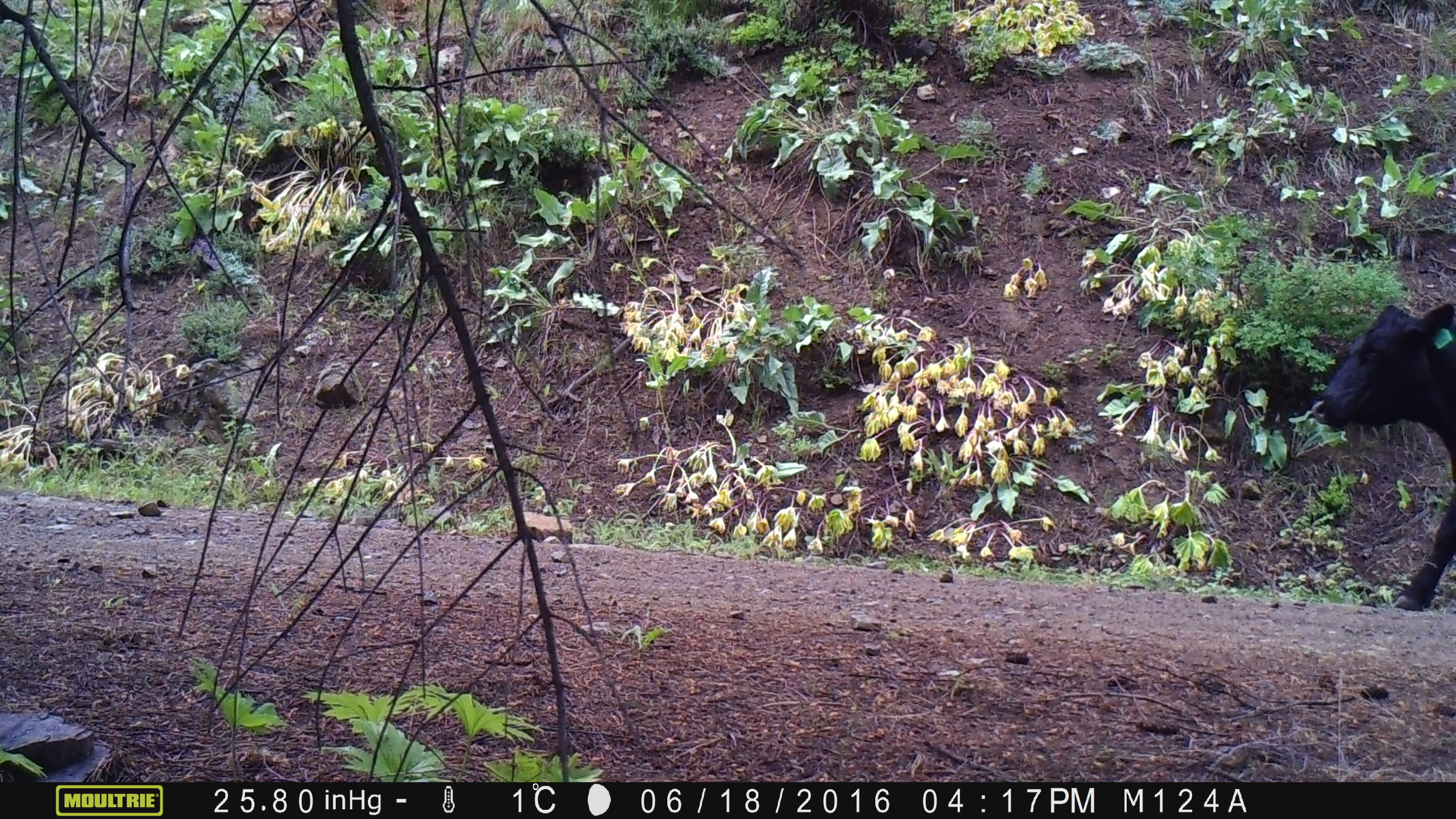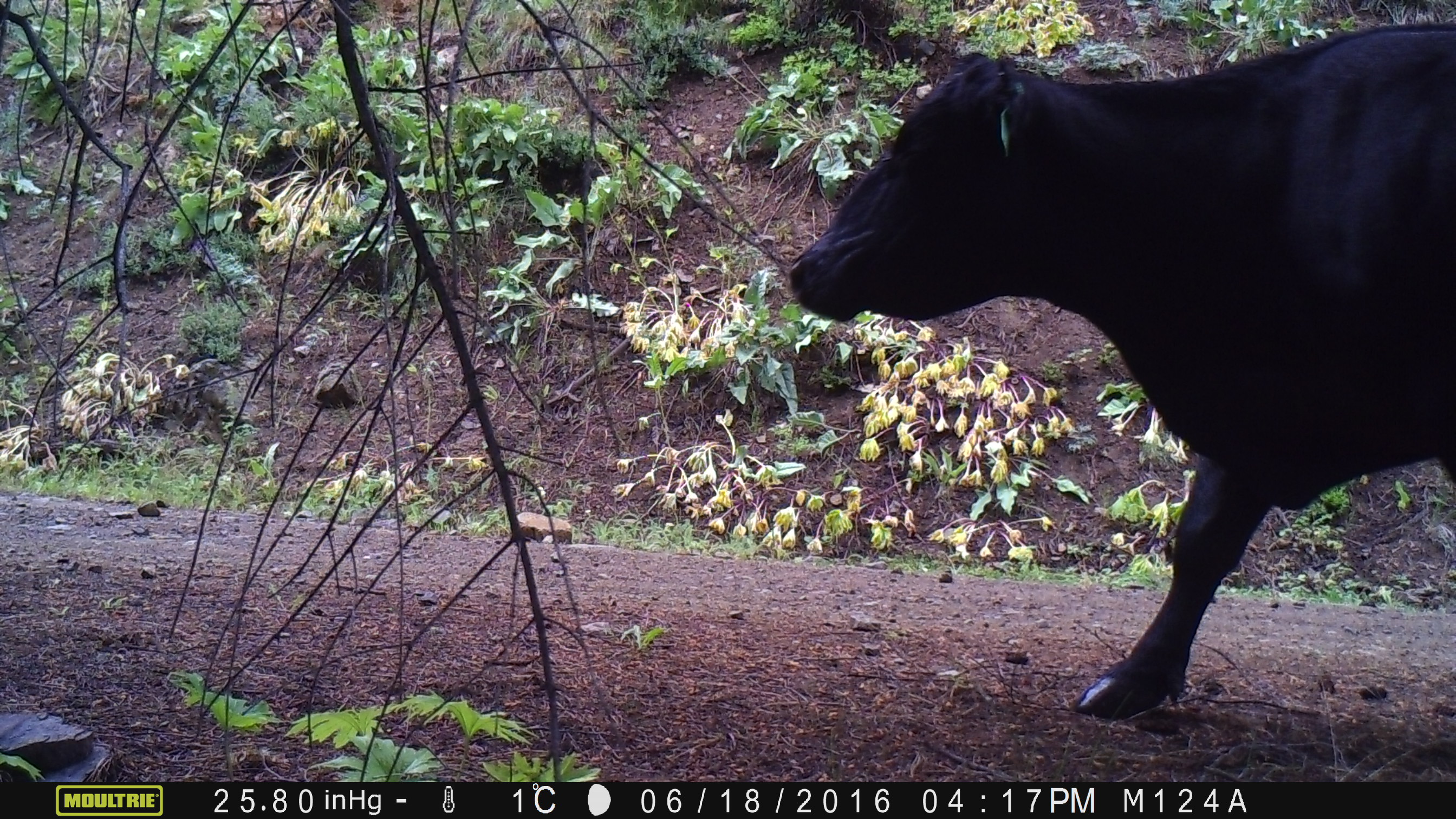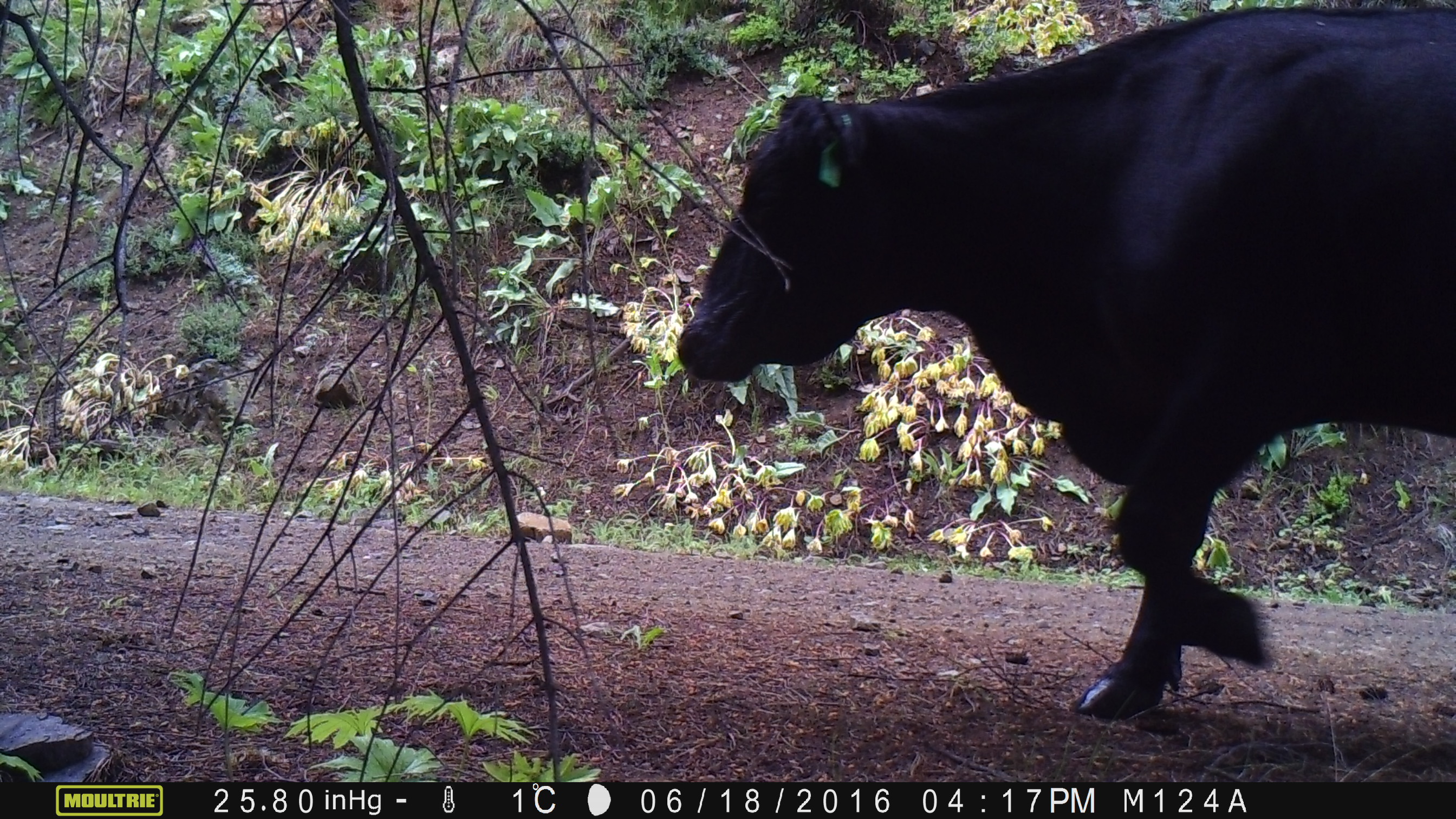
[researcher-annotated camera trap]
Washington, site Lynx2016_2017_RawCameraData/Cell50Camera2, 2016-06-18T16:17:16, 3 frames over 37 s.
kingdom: Animalia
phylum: Chordata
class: Mammalia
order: Artiodactyla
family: Bovidae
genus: Bos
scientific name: Bos taurus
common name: domestic cattle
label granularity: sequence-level